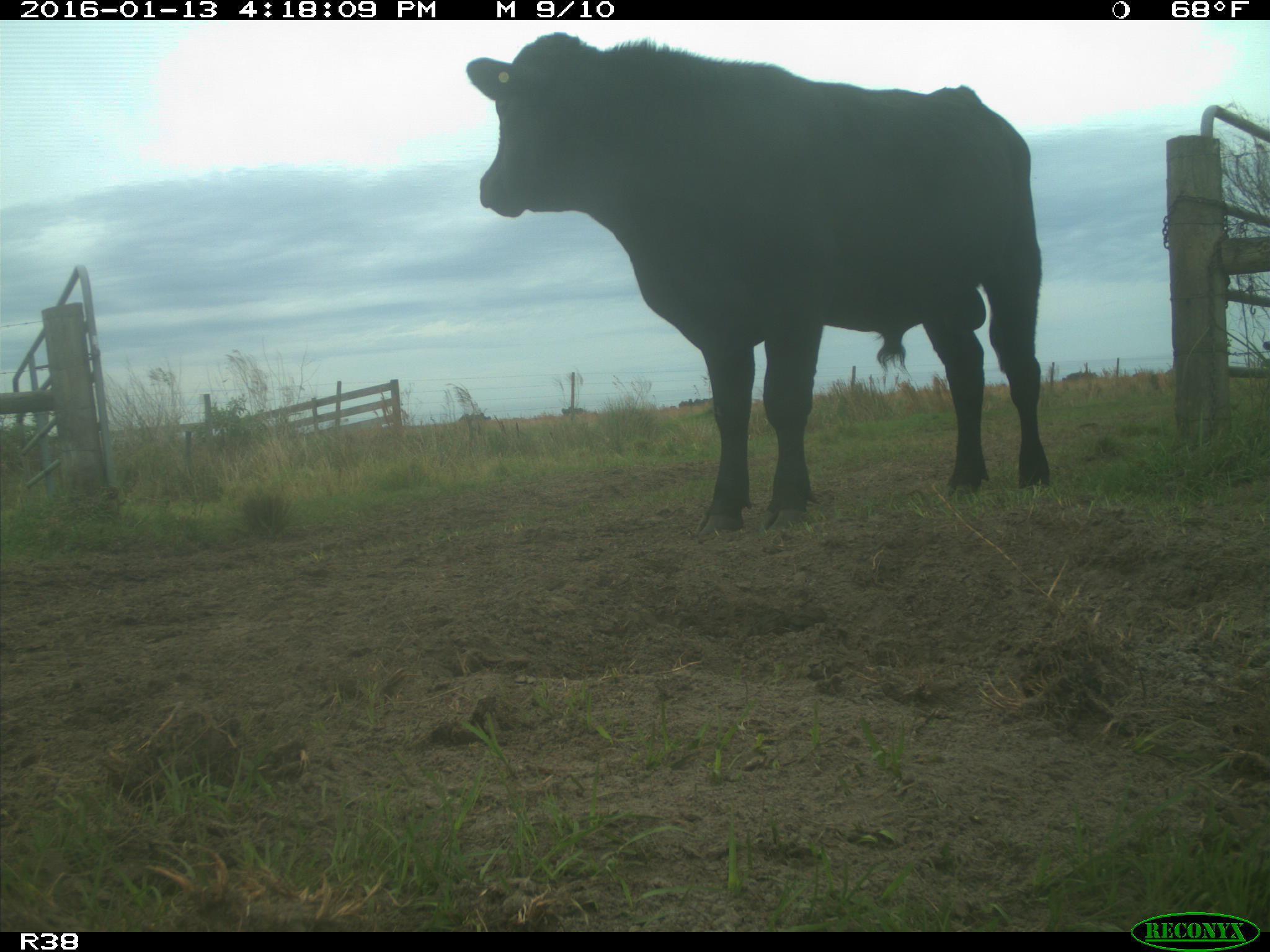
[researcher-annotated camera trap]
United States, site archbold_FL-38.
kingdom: Animalia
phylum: Chordata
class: Mammalia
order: Artiodactyla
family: Bovidae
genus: Bos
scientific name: Bos taurus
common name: domestic cow